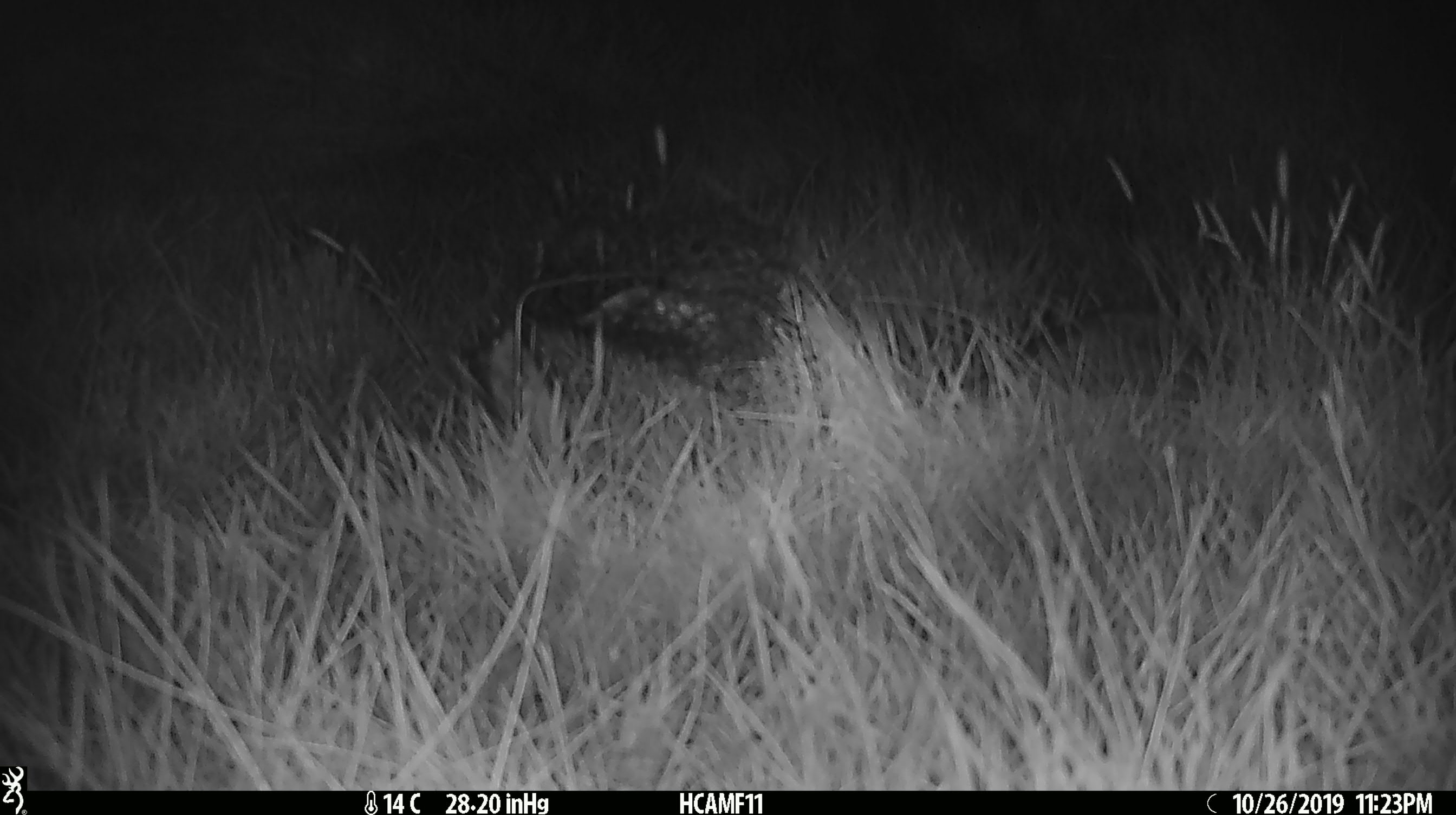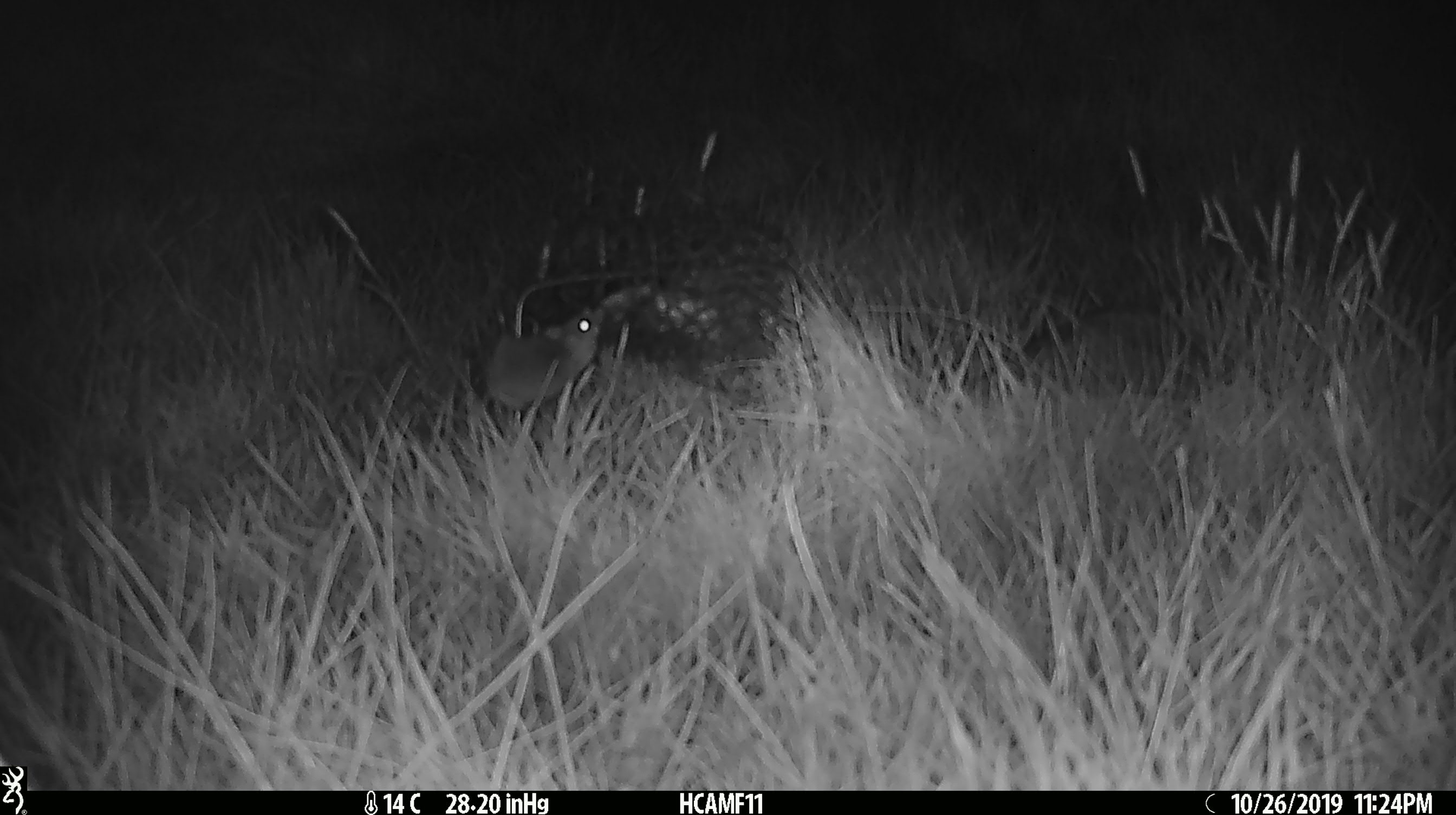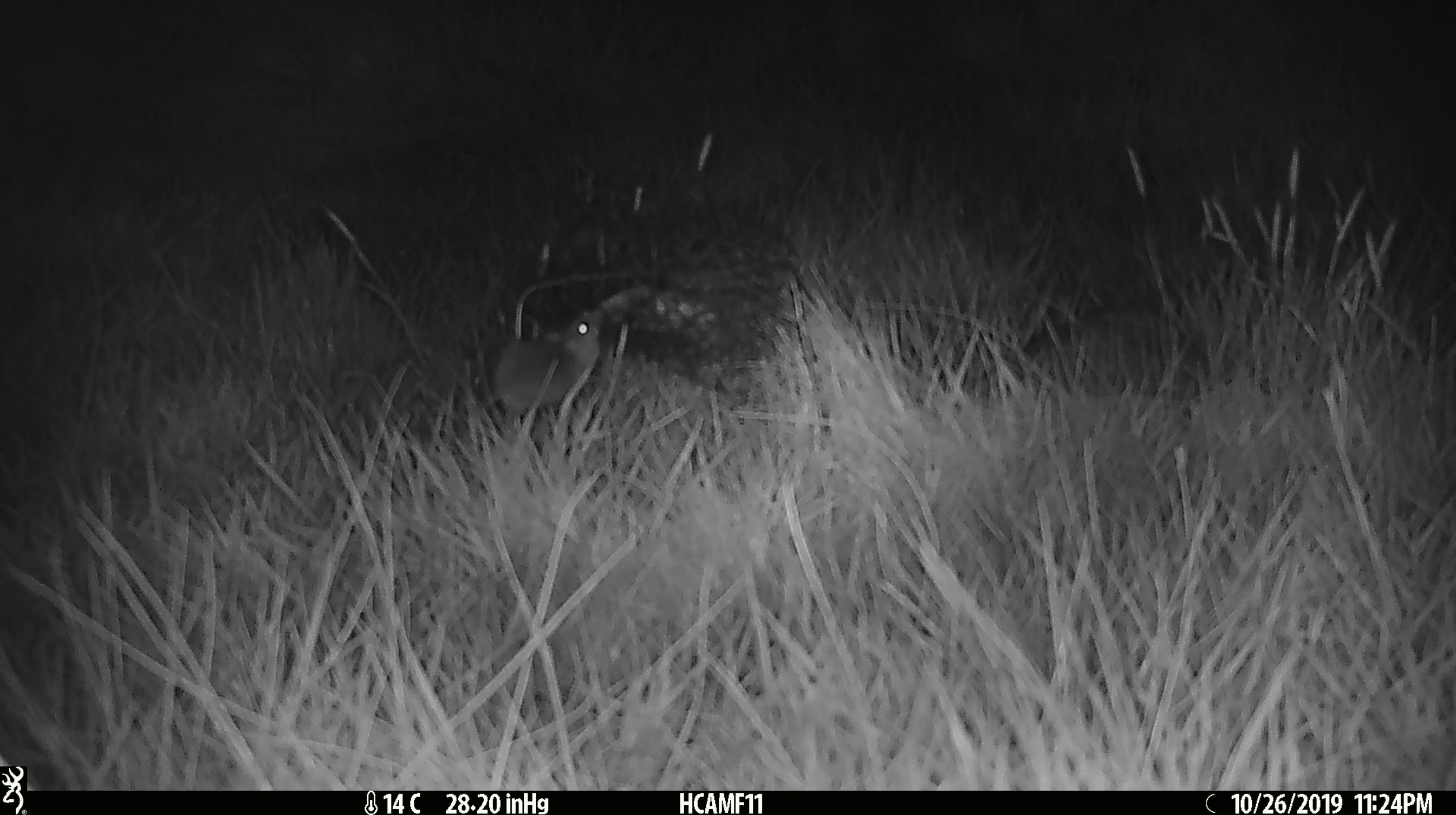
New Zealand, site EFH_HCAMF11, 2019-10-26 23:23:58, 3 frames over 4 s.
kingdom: Animalia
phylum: Chordata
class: Mammalia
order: Rodentia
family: Muridae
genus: Mus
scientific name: Mus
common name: mouse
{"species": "mouse (Mus)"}